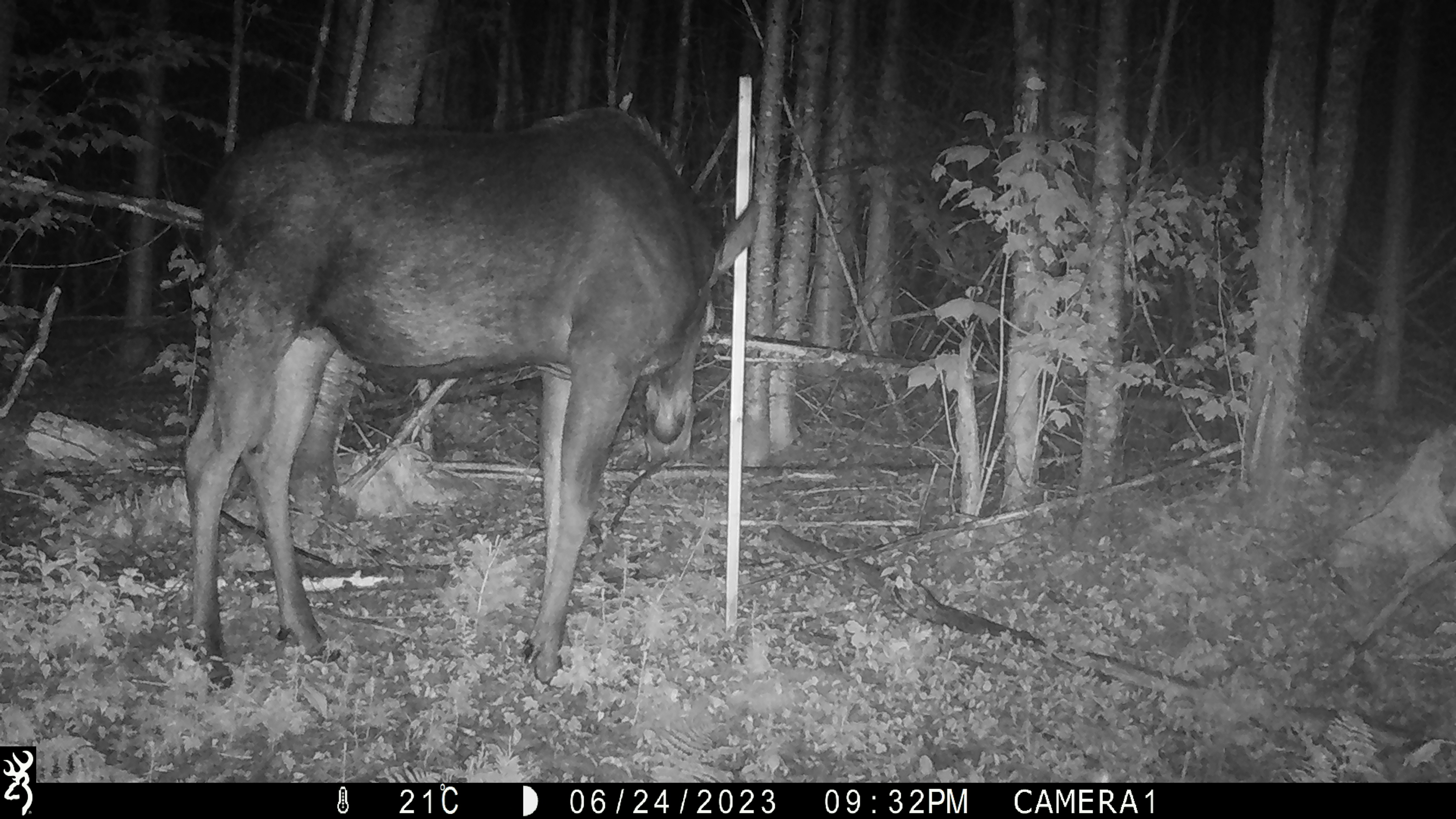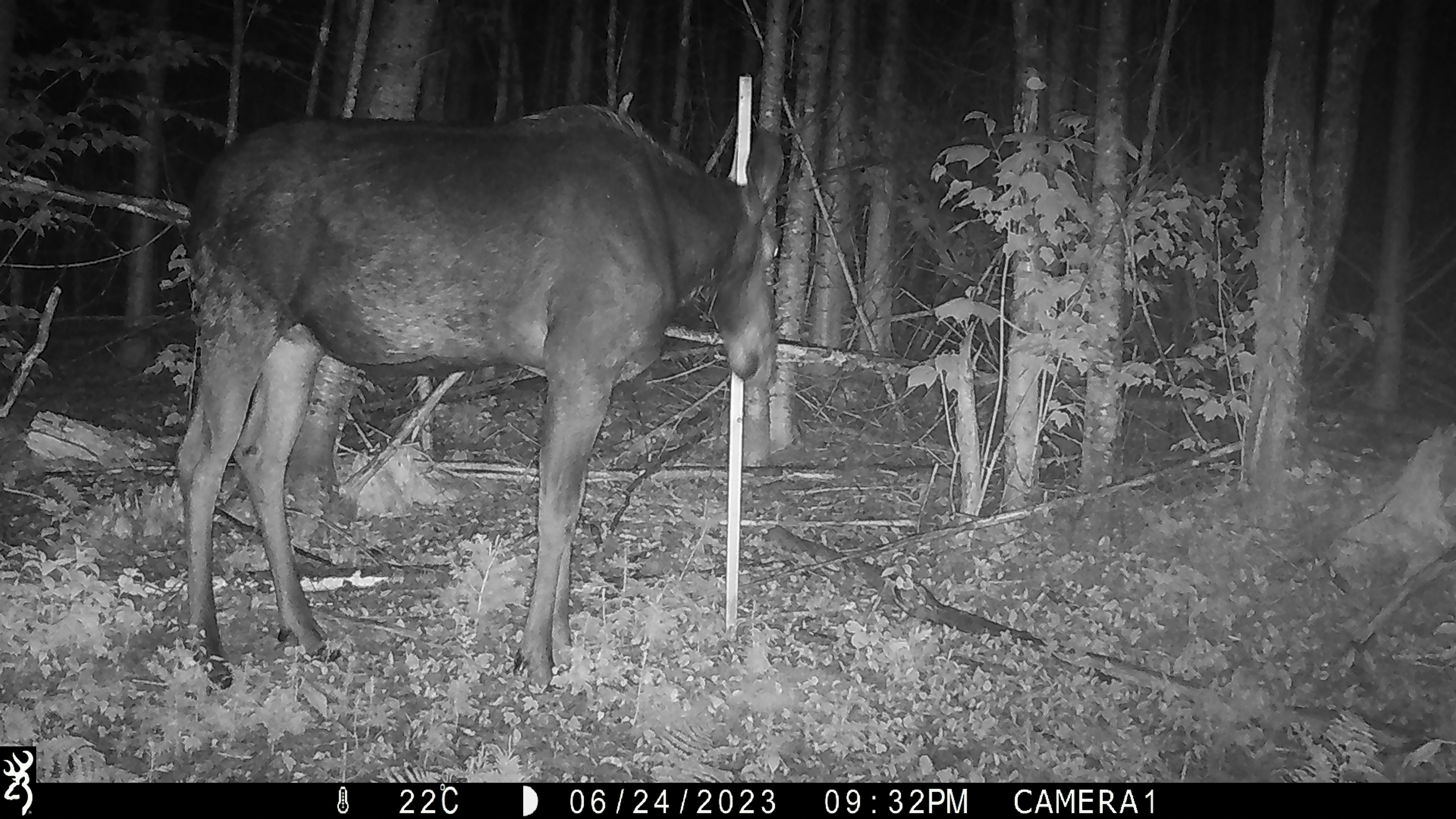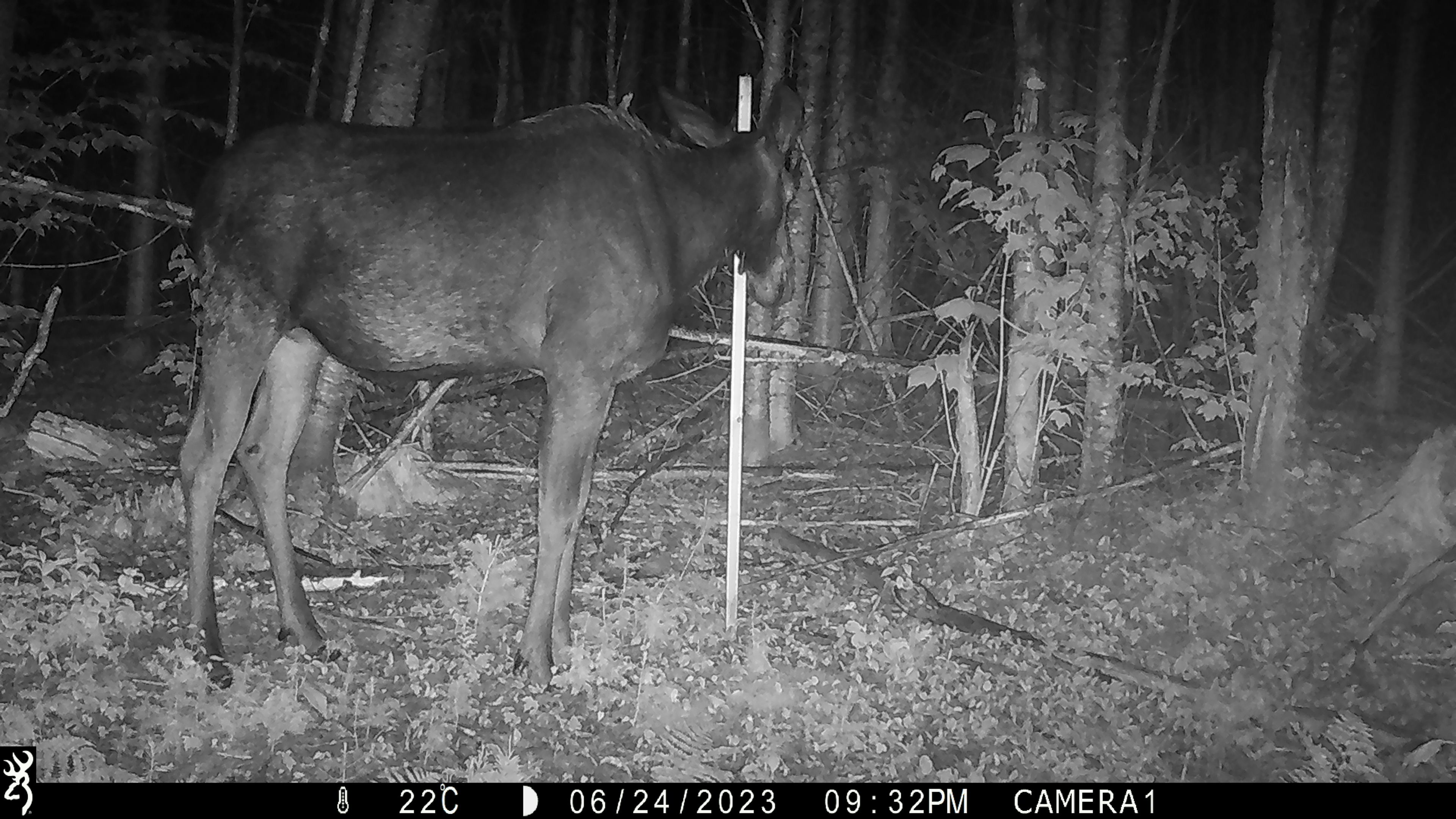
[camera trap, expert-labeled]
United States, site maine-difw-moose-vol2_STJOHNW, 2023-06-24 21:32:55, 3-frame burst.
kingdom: Animalia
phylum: Chordata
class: Mammalia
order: Artiodactyla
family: Cervidae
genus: Alces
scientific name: Alces alces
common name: moose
Moose (Alces alces).